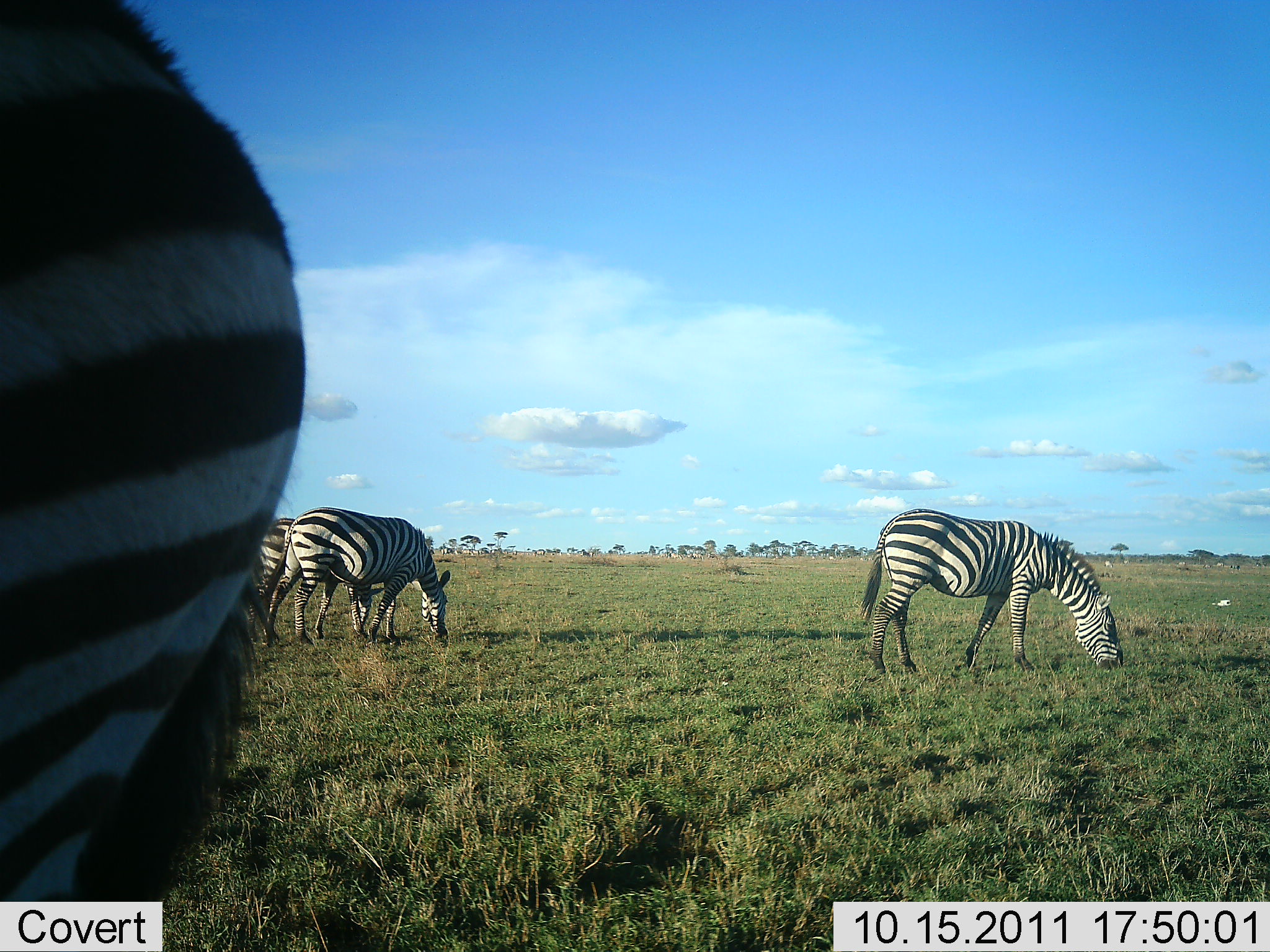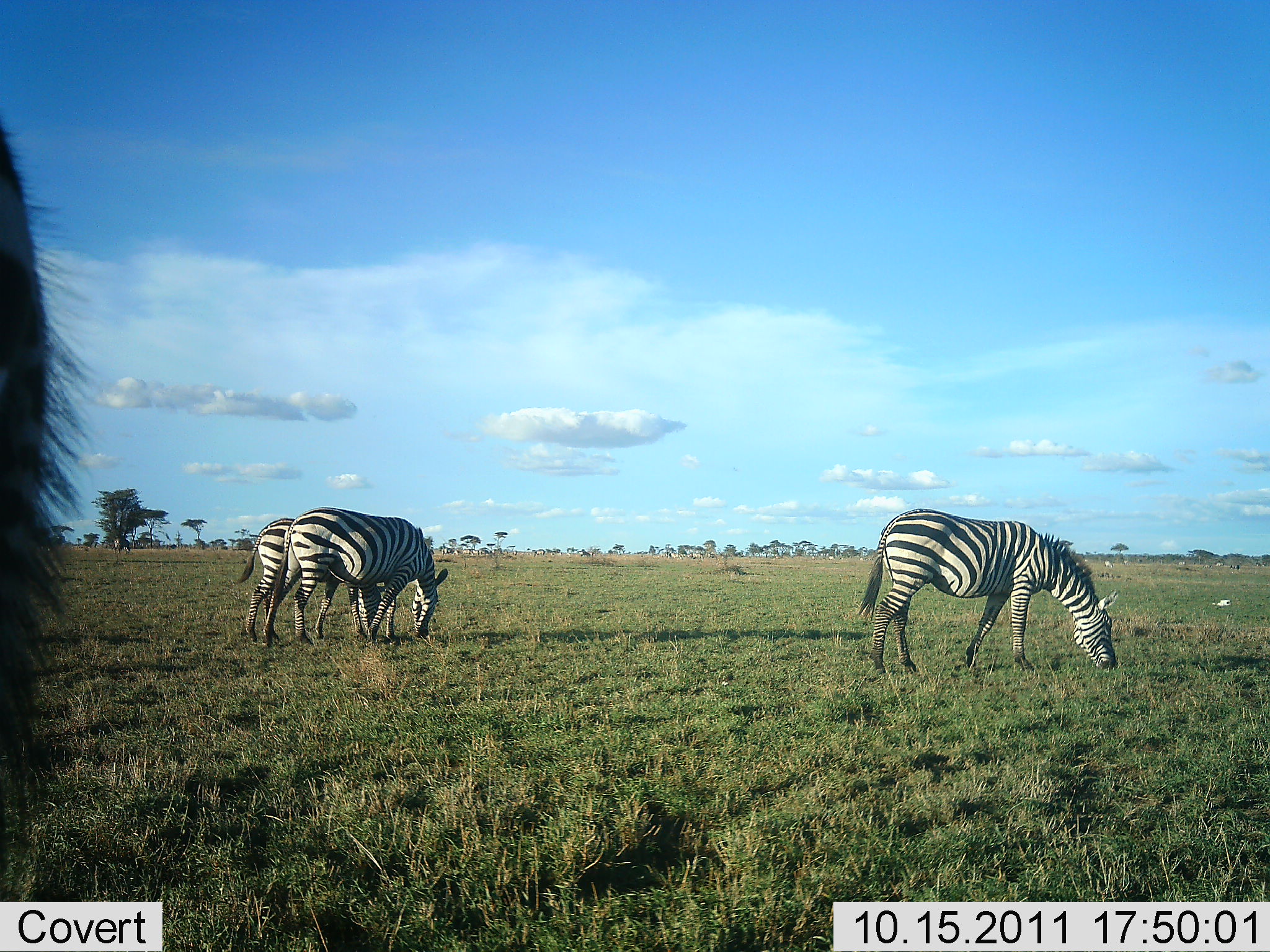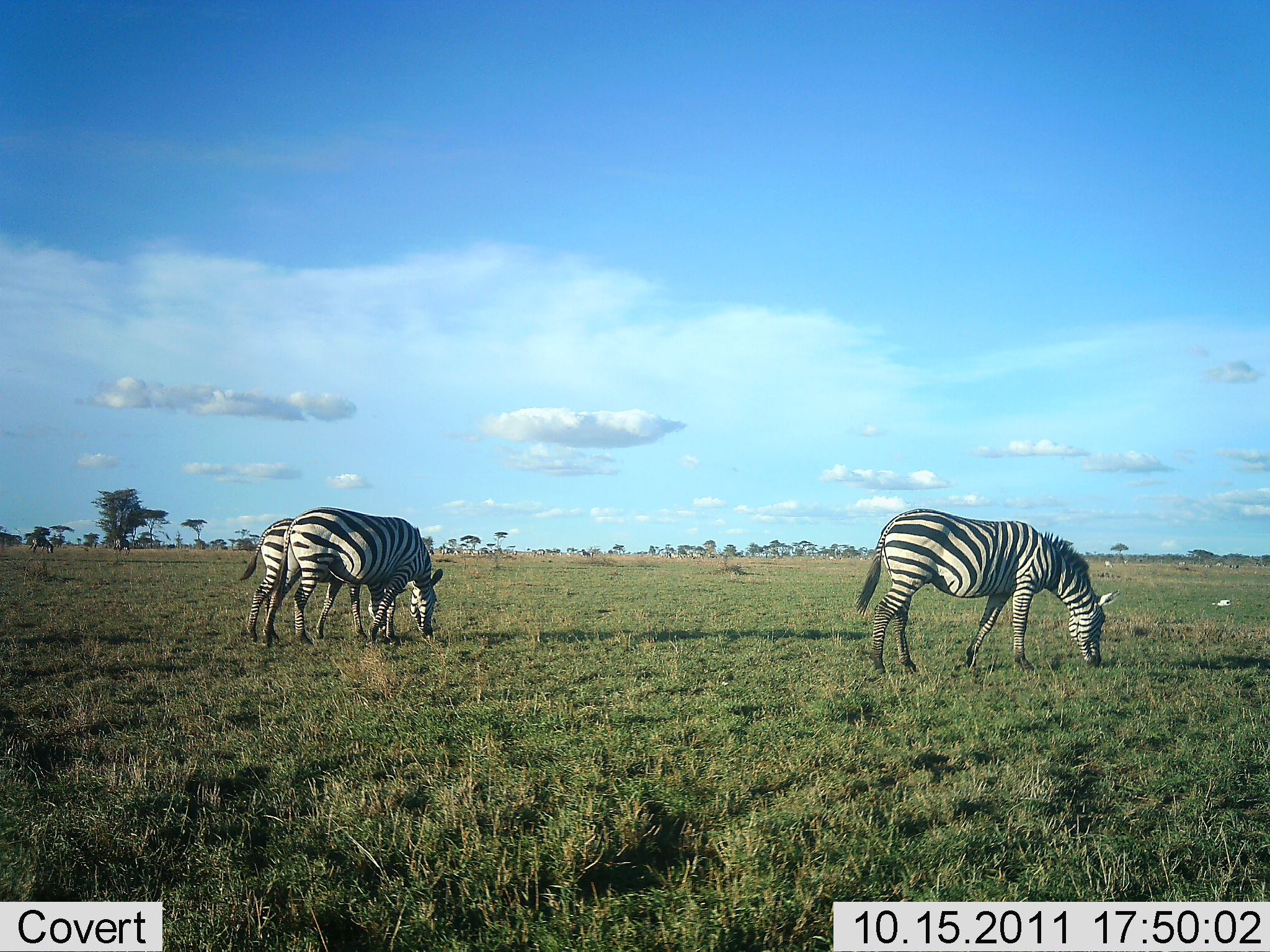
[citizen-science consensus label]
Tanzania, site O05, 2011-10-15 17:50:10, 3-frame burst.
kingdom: Animalia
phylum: Chordata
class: Mammalia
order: Perissodactyla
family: Equidae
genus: Equus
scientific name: Equus quagga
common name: plains zebra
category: zebra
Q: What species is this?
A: Zebra (plains zebra) (Equus quagga).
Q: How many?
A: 4.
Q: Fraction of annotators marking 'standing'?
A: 36%.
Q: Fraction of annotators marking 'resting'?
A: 0%.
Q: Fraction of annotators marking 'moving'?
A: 9%.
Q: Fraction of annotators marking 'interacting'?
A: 0%.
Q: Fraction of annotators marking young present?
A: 0%.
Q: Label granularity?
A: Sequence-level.